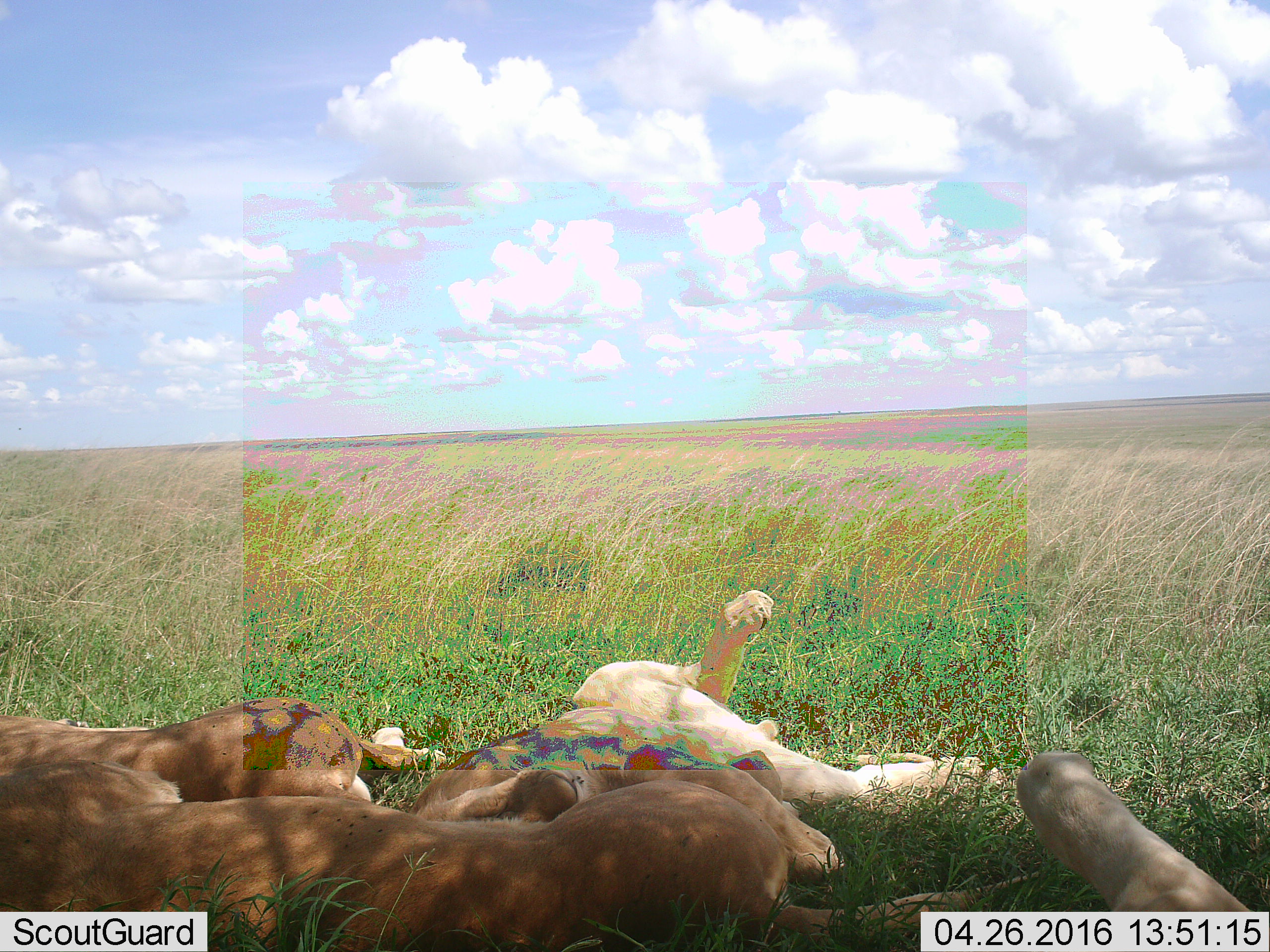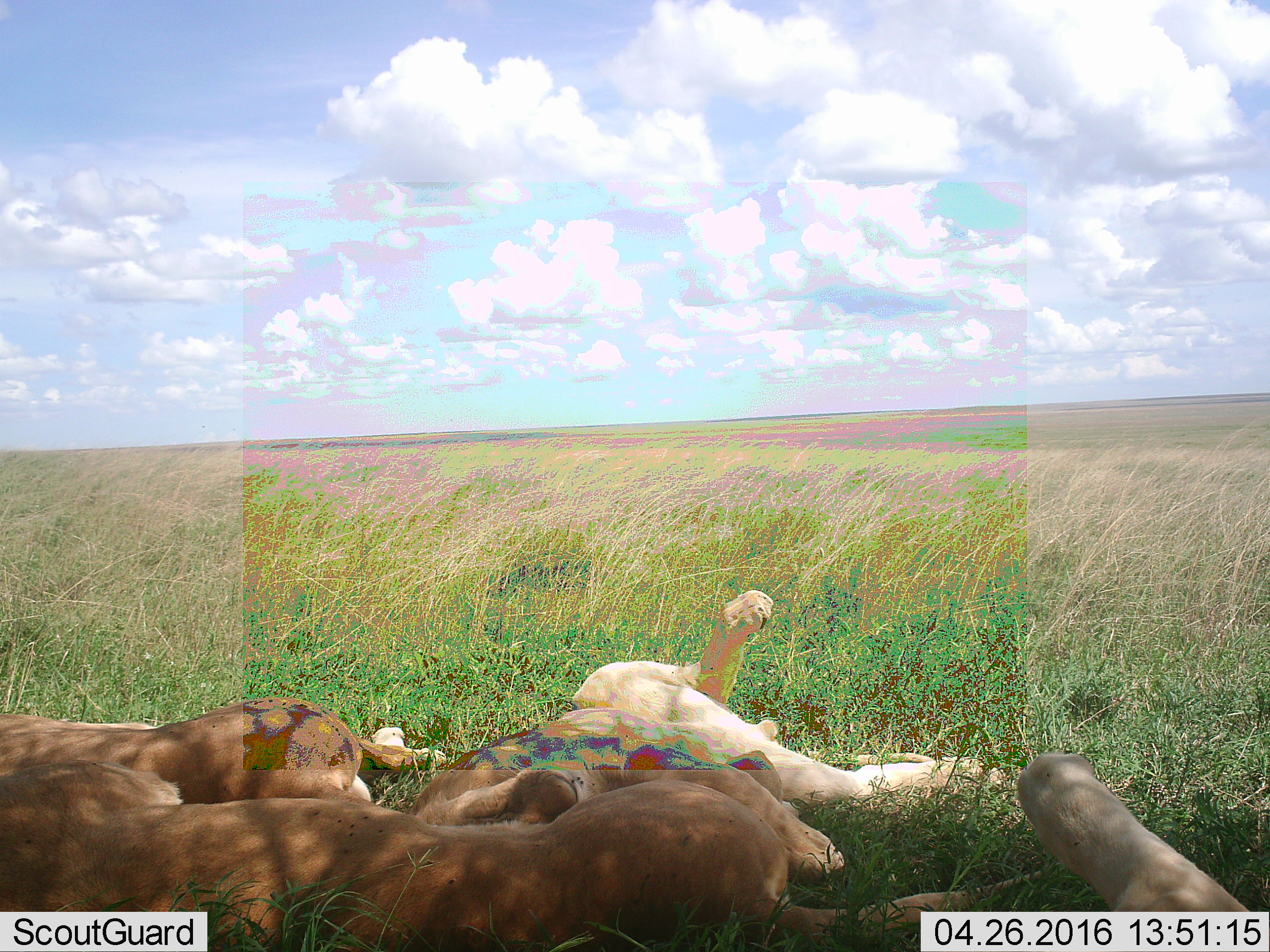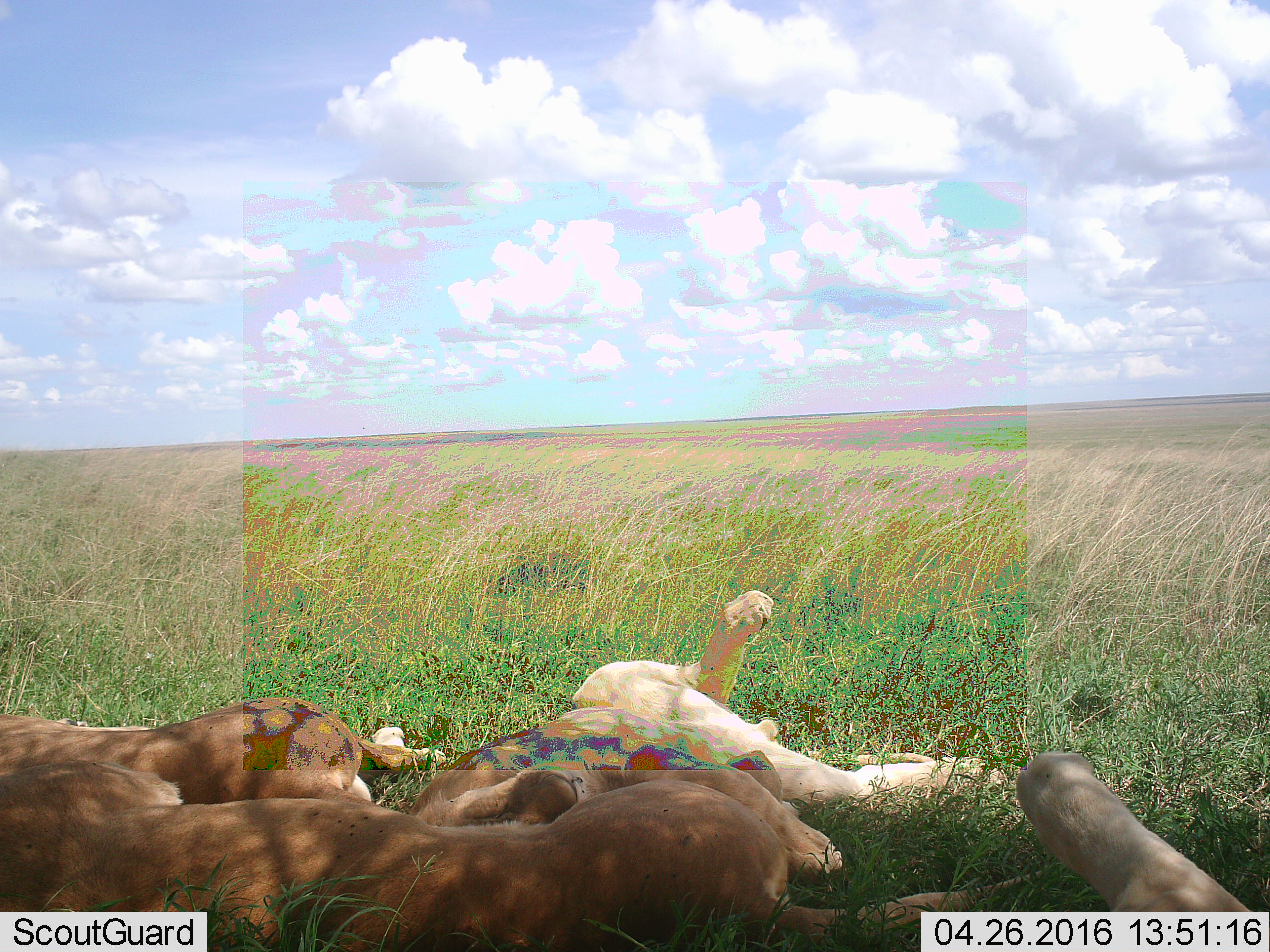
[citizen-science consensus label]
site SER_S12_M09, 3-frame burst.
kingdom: Animalia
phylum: Chordata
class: Mammalia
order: Carnivora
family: Felidae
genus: Panthera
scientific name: Panthera leo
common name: lion female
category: lionfemale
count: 4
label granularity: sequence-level